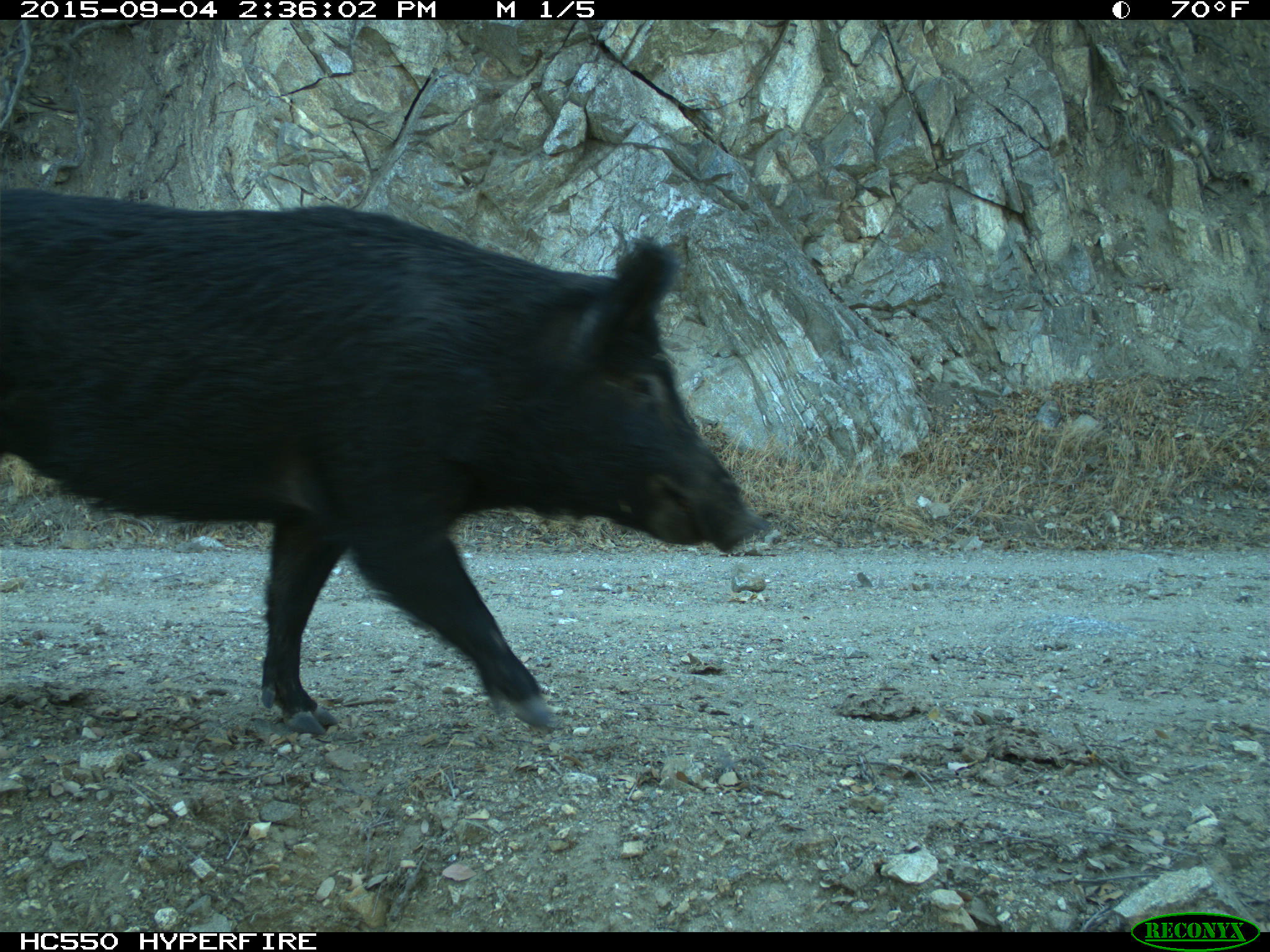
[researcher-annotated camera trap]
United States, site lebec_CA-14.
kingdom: Animalia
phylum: Chordata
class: Mammalia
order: Artiodactyla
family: Suidae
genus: Sus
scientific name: Sus scrofa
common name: wild boar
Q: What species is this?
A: Sus scrofa (wild boar).